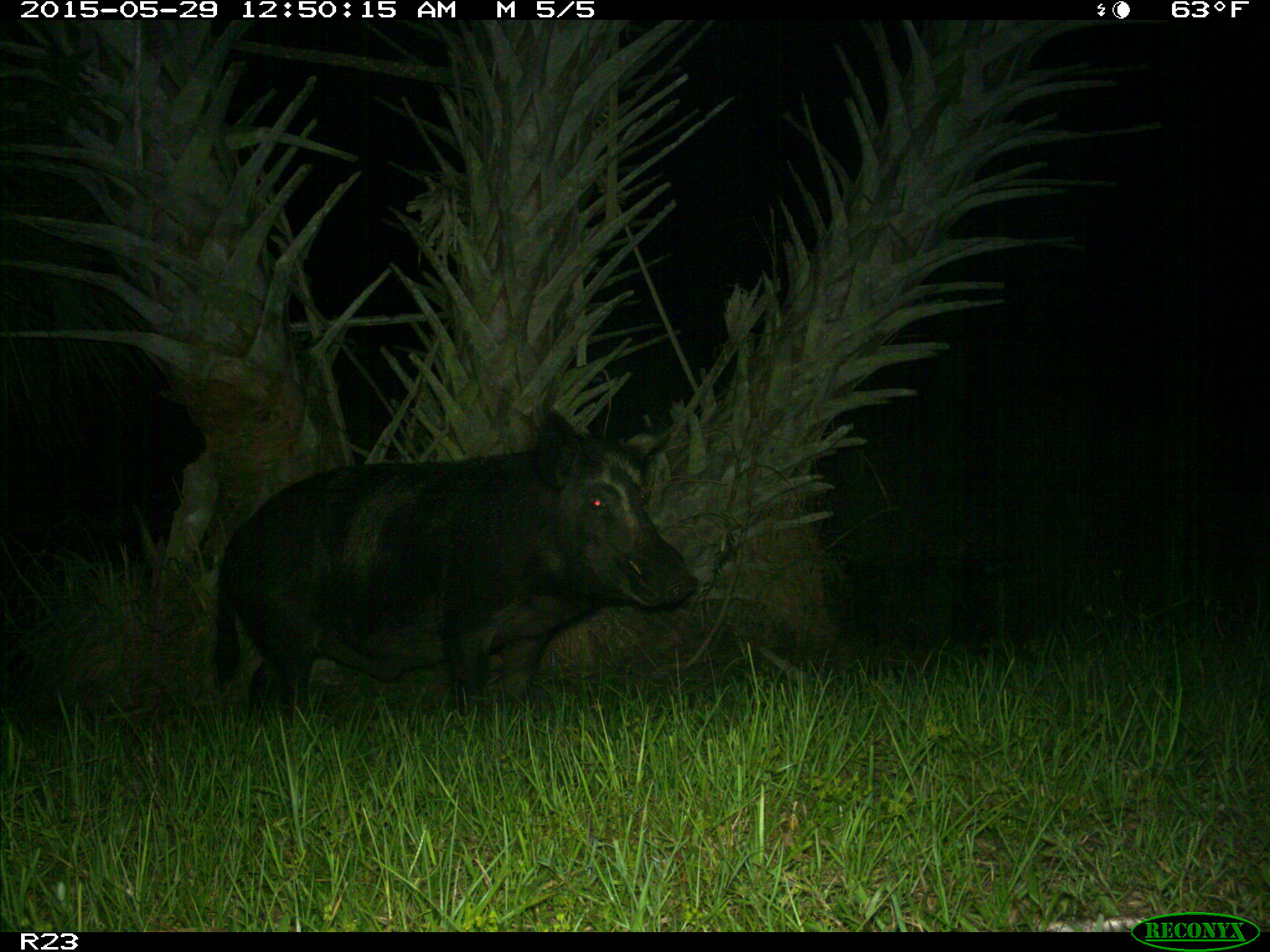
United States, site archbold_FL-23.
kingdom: Animalia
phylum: Chordata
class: Mammalia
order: Artiodactyla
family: Bovidae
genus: Bos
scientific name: Bos taurus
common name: domestic cow